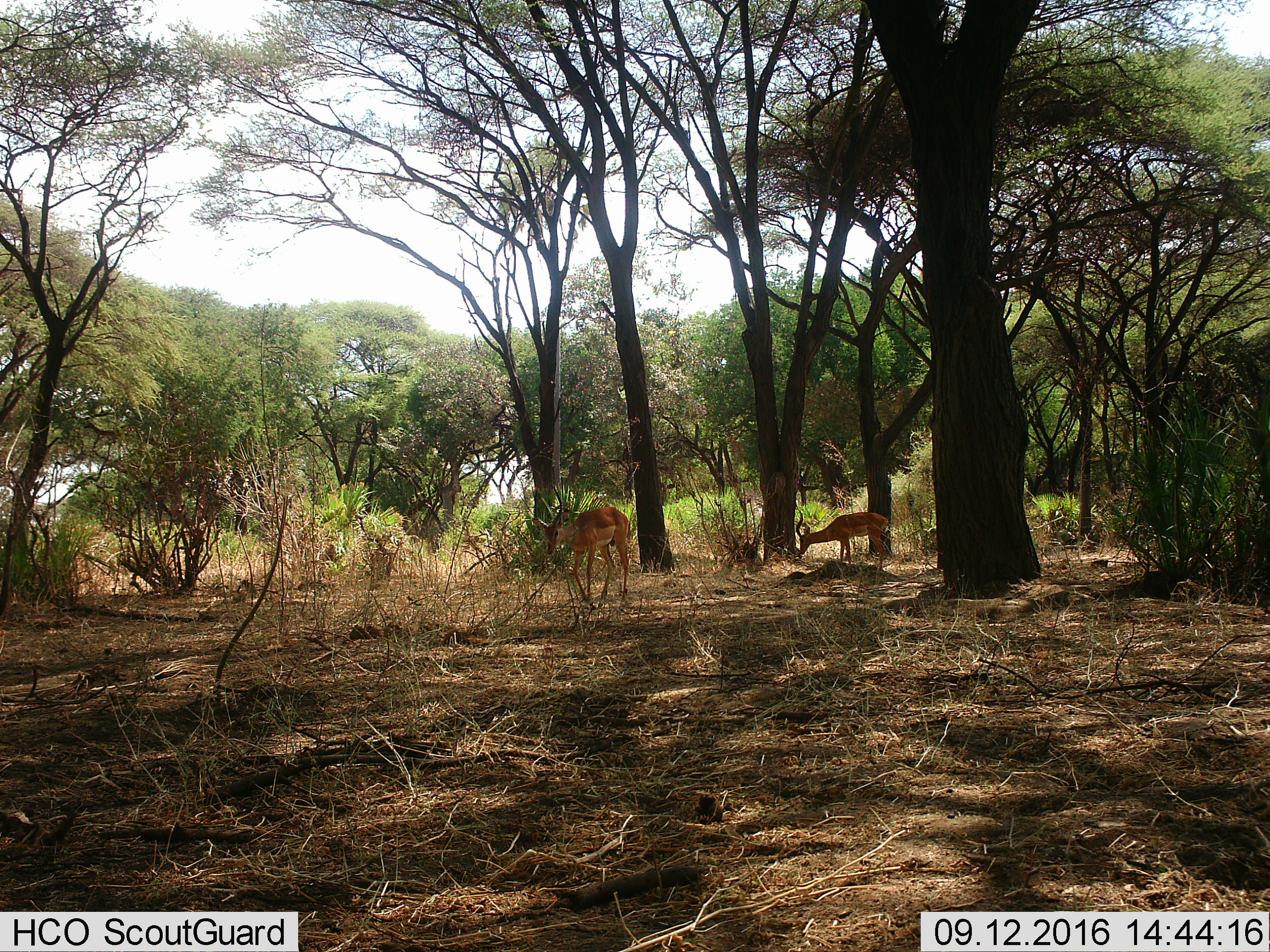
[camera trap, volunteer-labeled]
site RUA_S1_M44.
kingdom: Animalia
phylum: Chordata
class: Mammalia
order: Artiodactyla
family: Bovidae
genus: Aepyceros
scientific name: Aepyceros melampus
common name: impala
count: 2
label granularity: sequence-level